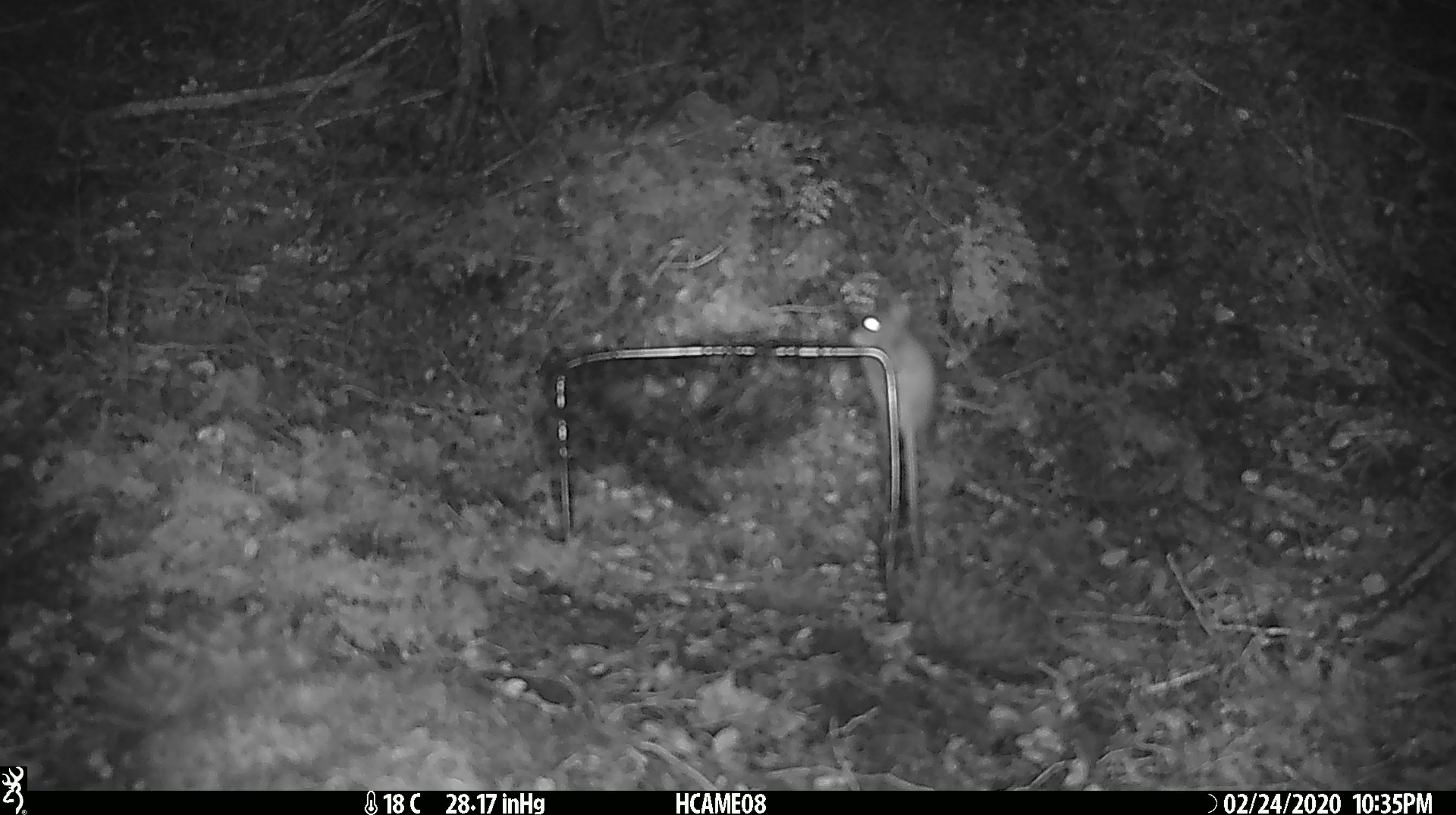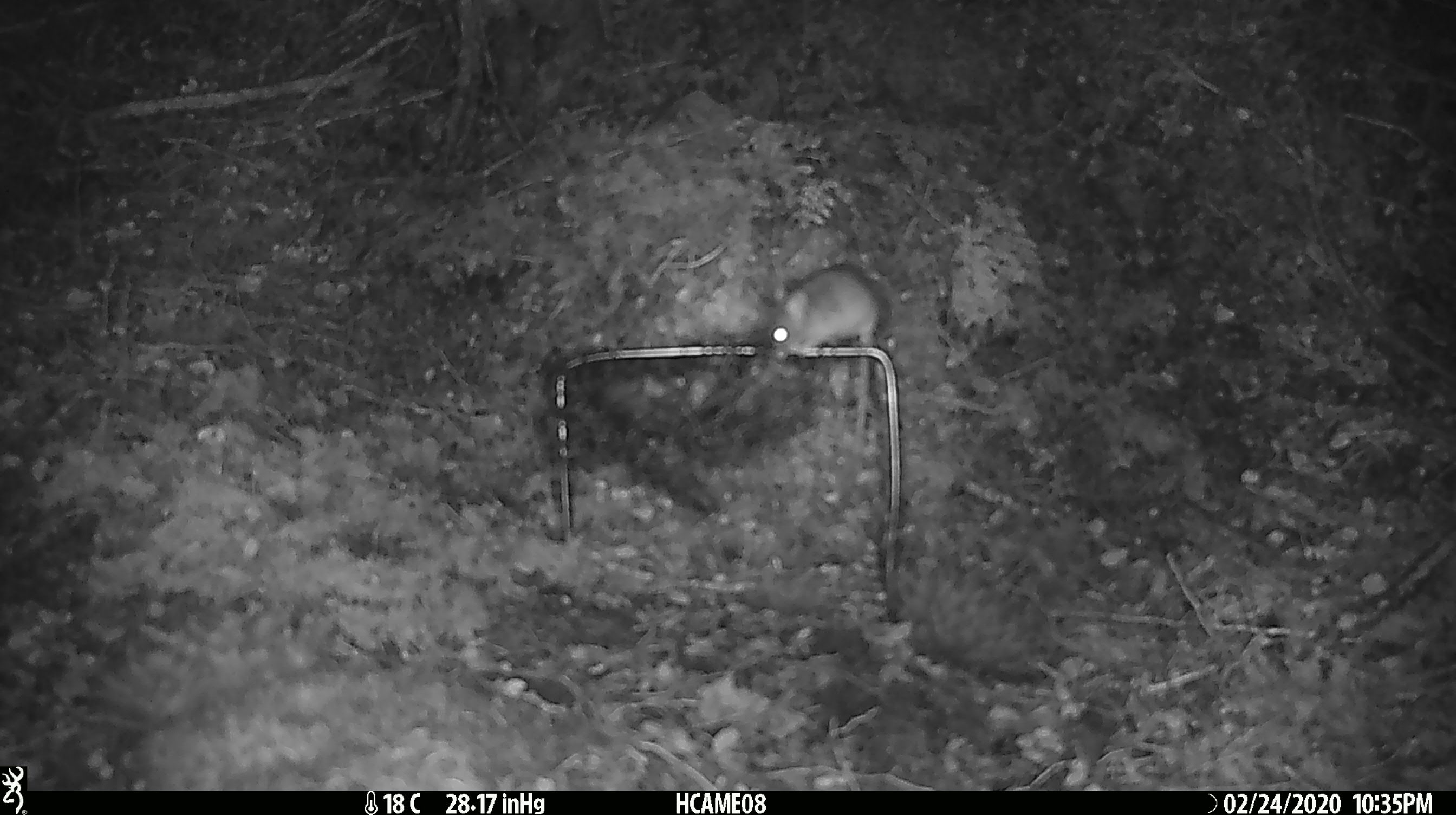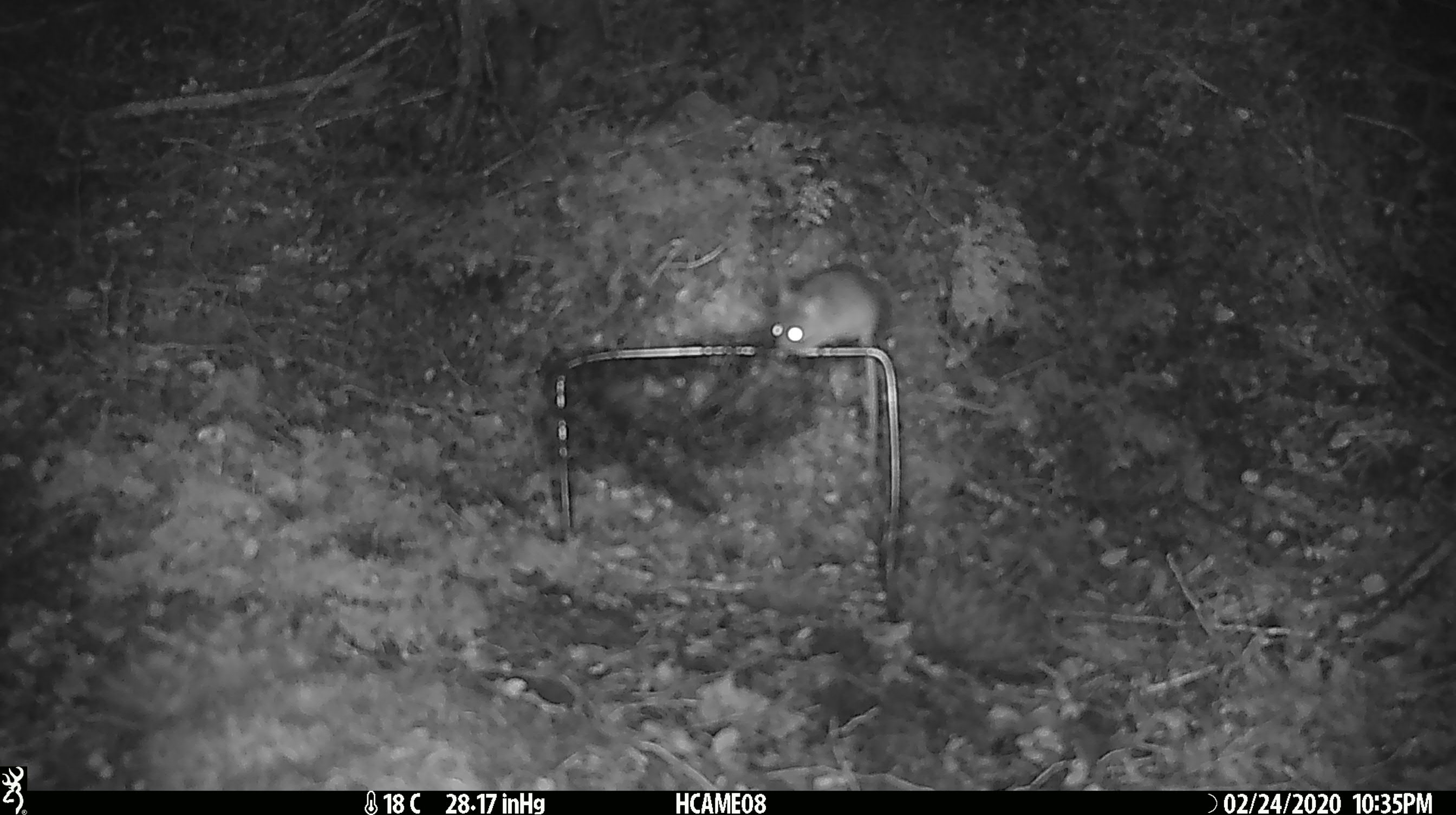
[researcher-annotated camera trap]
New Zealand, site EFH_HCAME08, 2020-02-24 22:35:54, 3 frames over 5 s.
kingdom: Animalia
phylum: Chordata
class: Mammalia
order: Rodentia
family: Muridae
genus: Mus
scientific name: Mus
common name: mouse